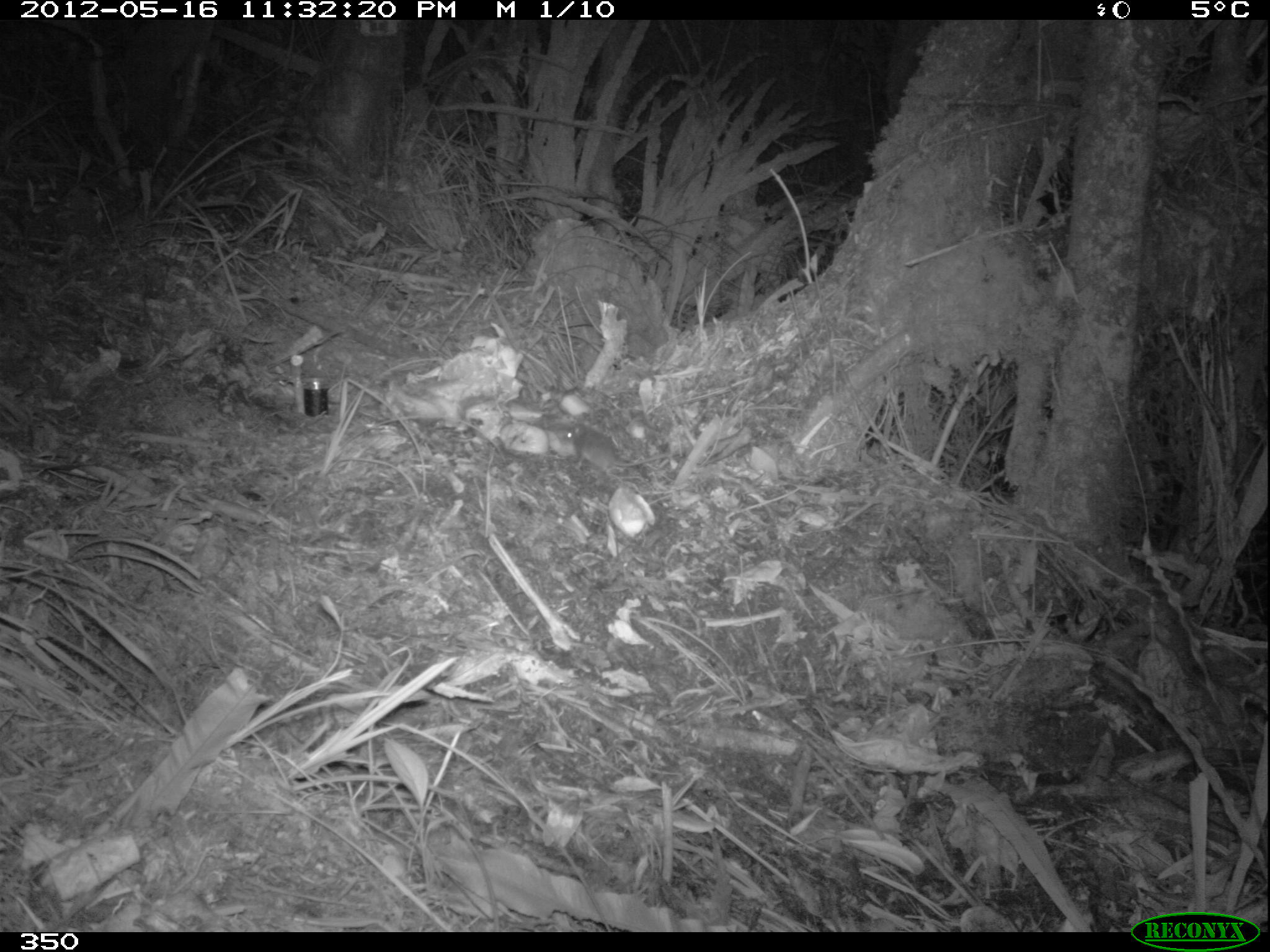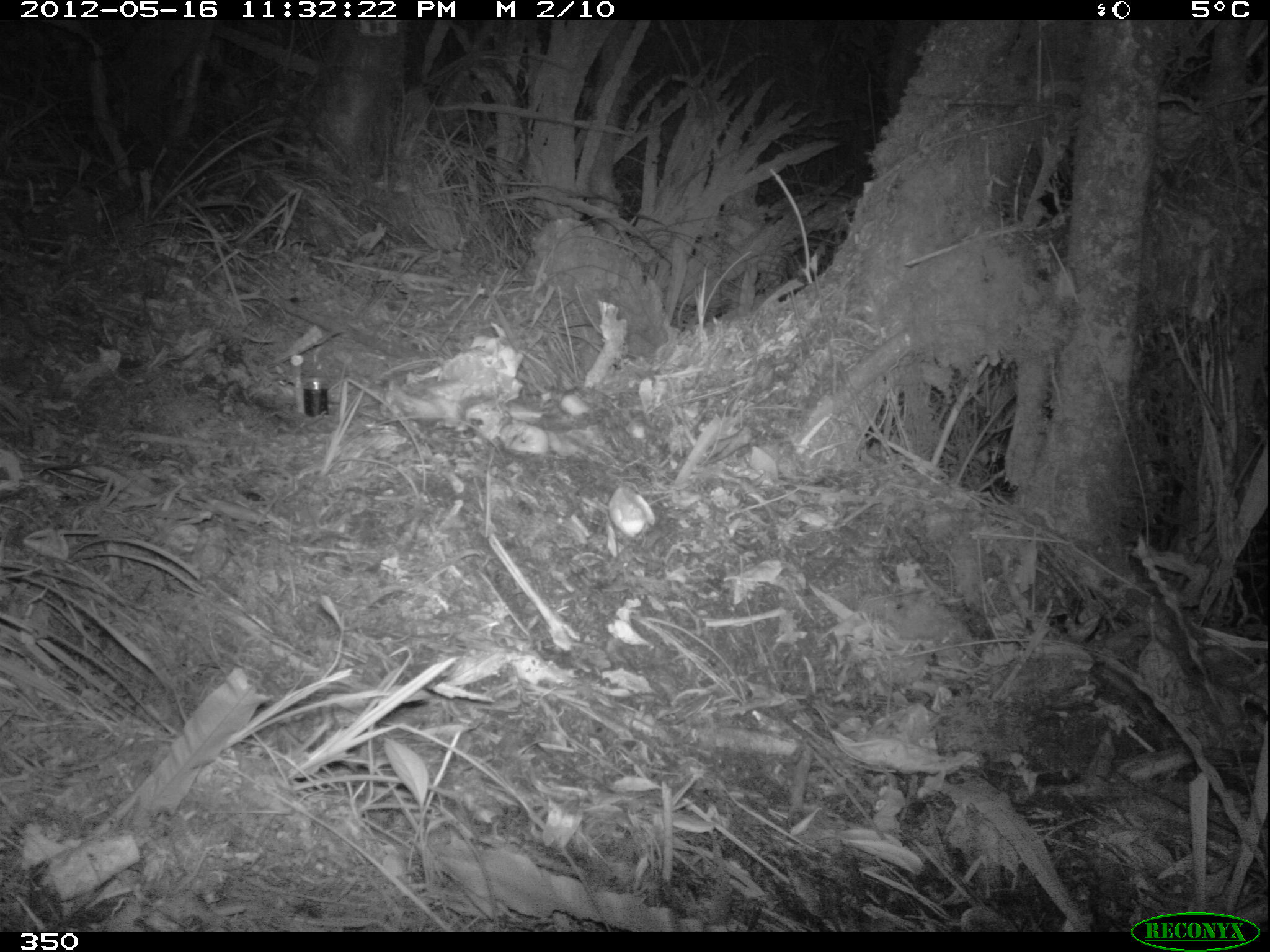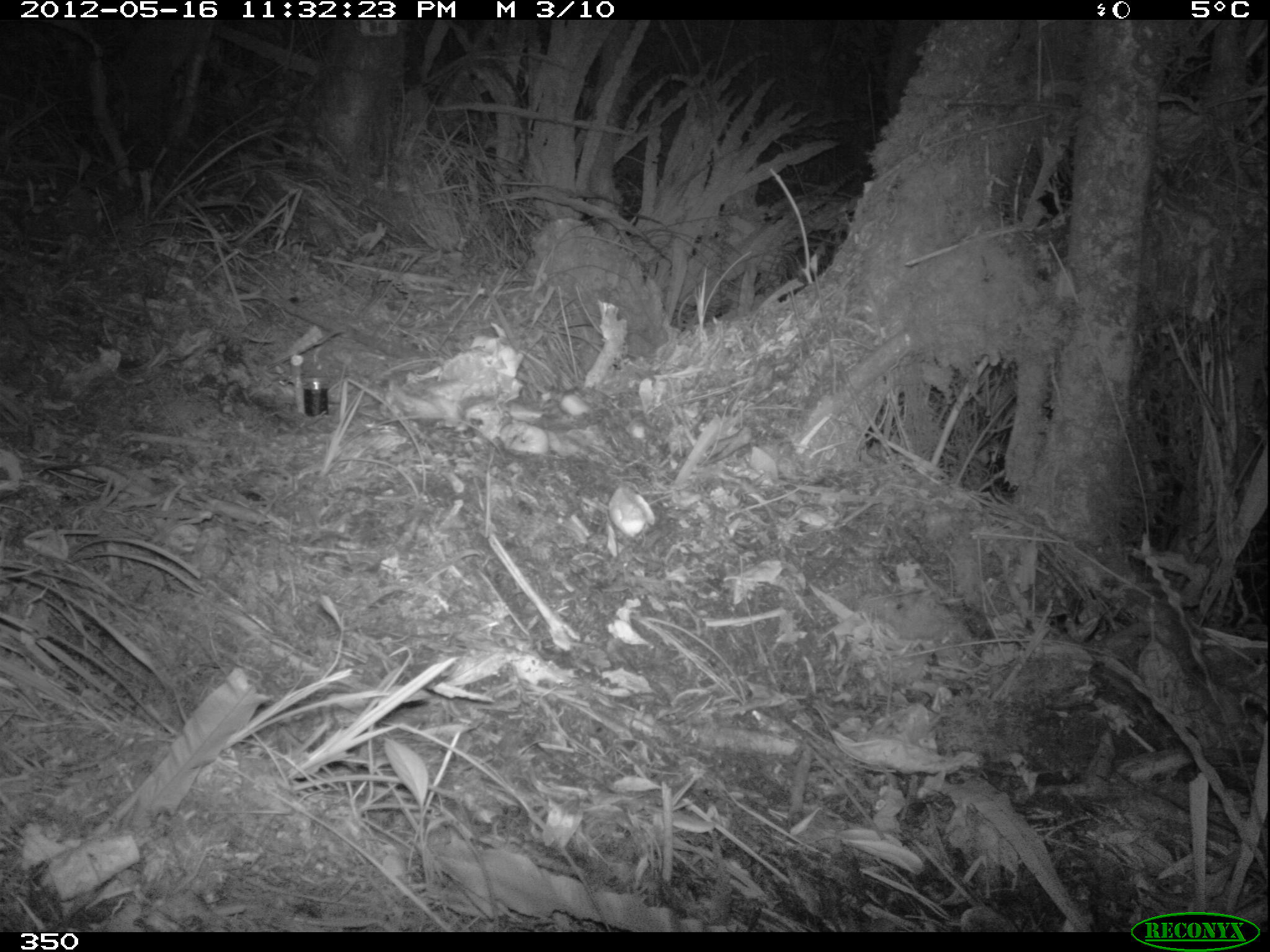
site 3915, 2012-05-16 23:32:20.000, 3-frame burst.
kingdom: Animalia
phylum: Chordata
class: Mammalia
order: Rodentia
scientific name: Rodentia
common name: rodents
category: unknown rodent